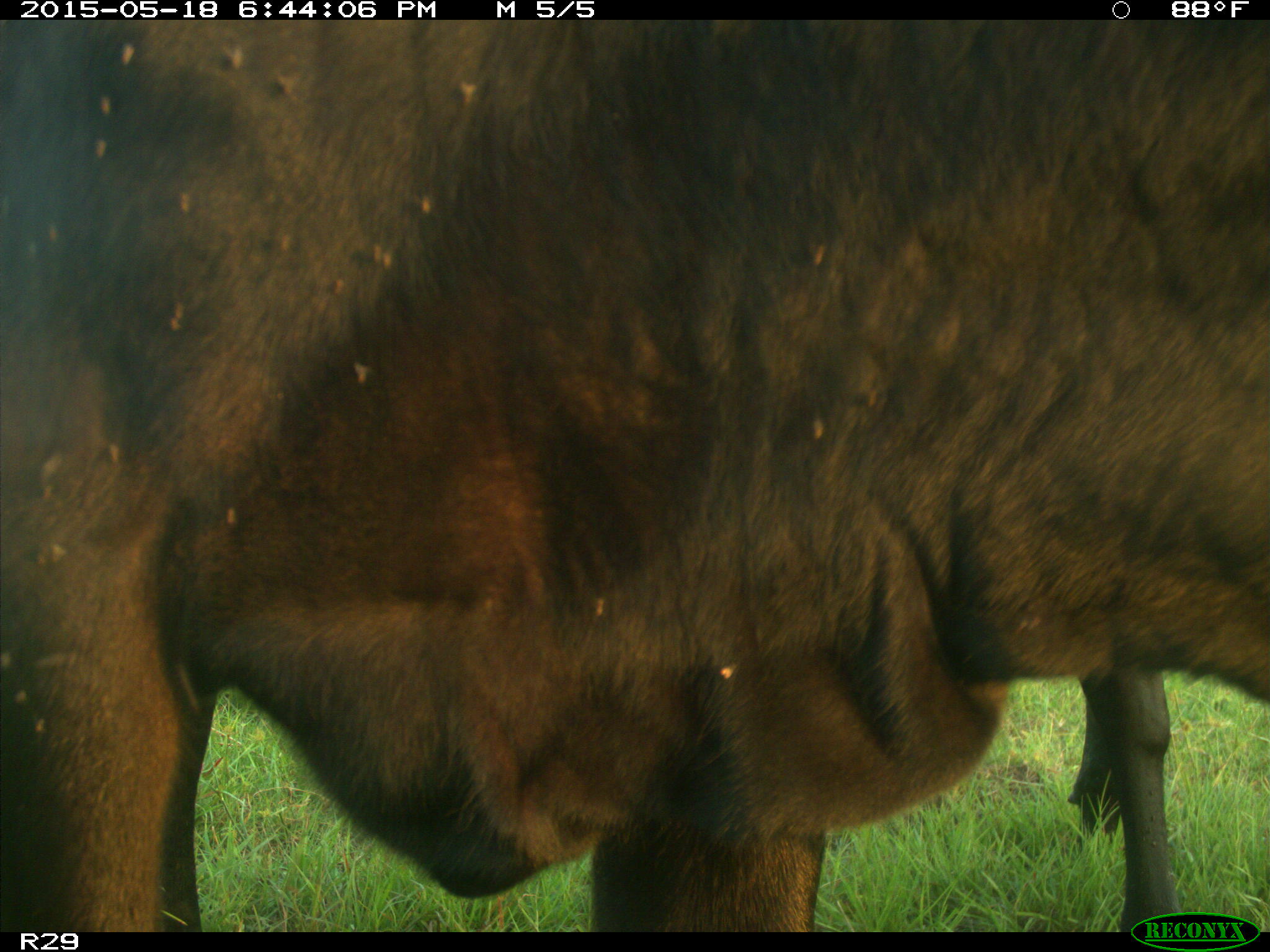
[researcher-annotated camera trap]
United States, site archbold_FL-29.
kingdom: Animalia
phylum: Chordata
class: Mammalia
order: Artiodactyla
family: Bovidae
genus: Bos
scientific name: Bos taurus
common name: domestic cow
Bos taurus (domestic cow).